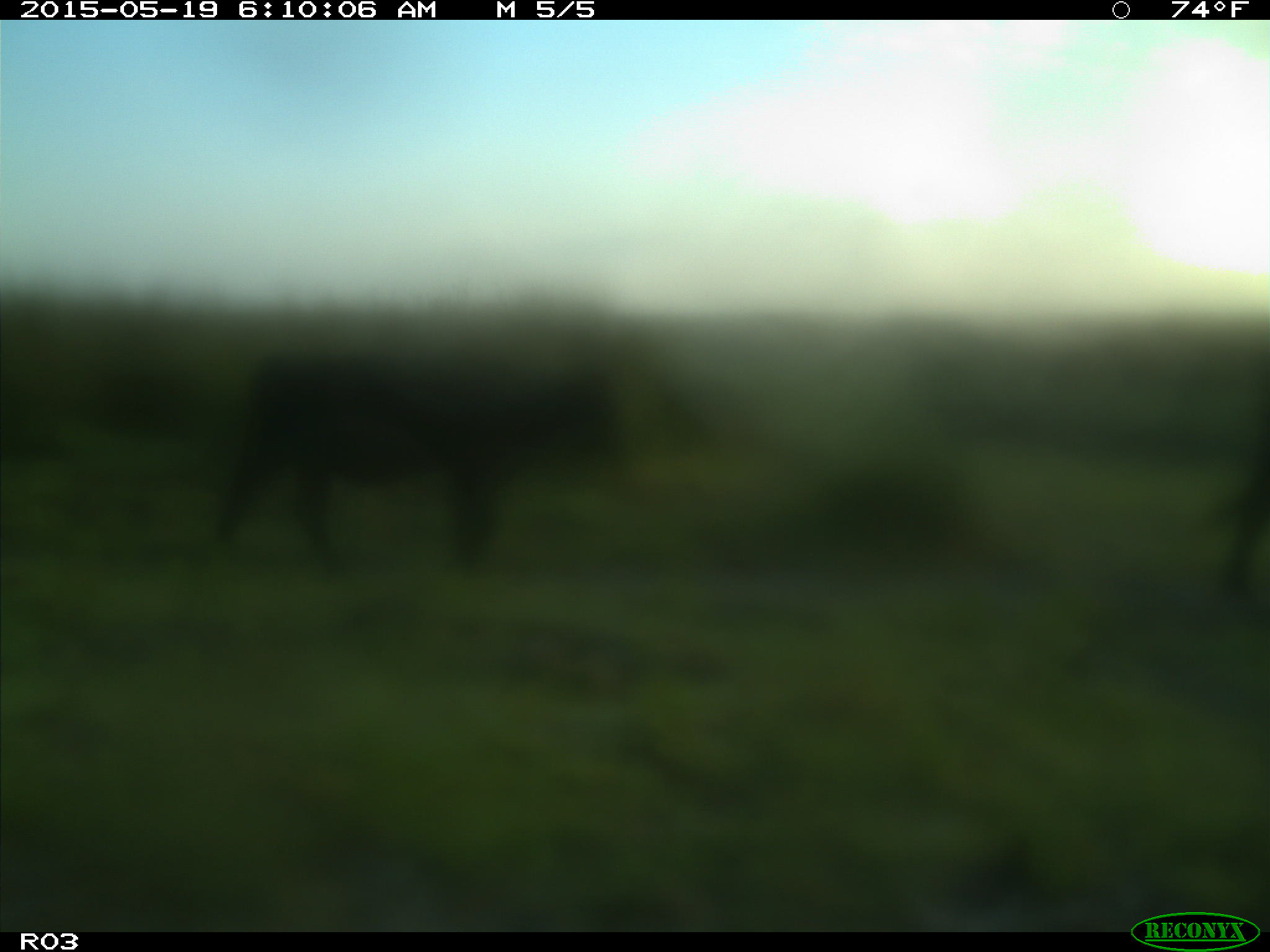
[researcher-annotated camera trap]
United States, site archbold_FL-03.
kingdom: Animalia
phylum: Chordata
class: Mammalia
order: Artiodactyla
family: Bovidae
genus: Bos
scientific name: Bos taurus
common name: domestic cow